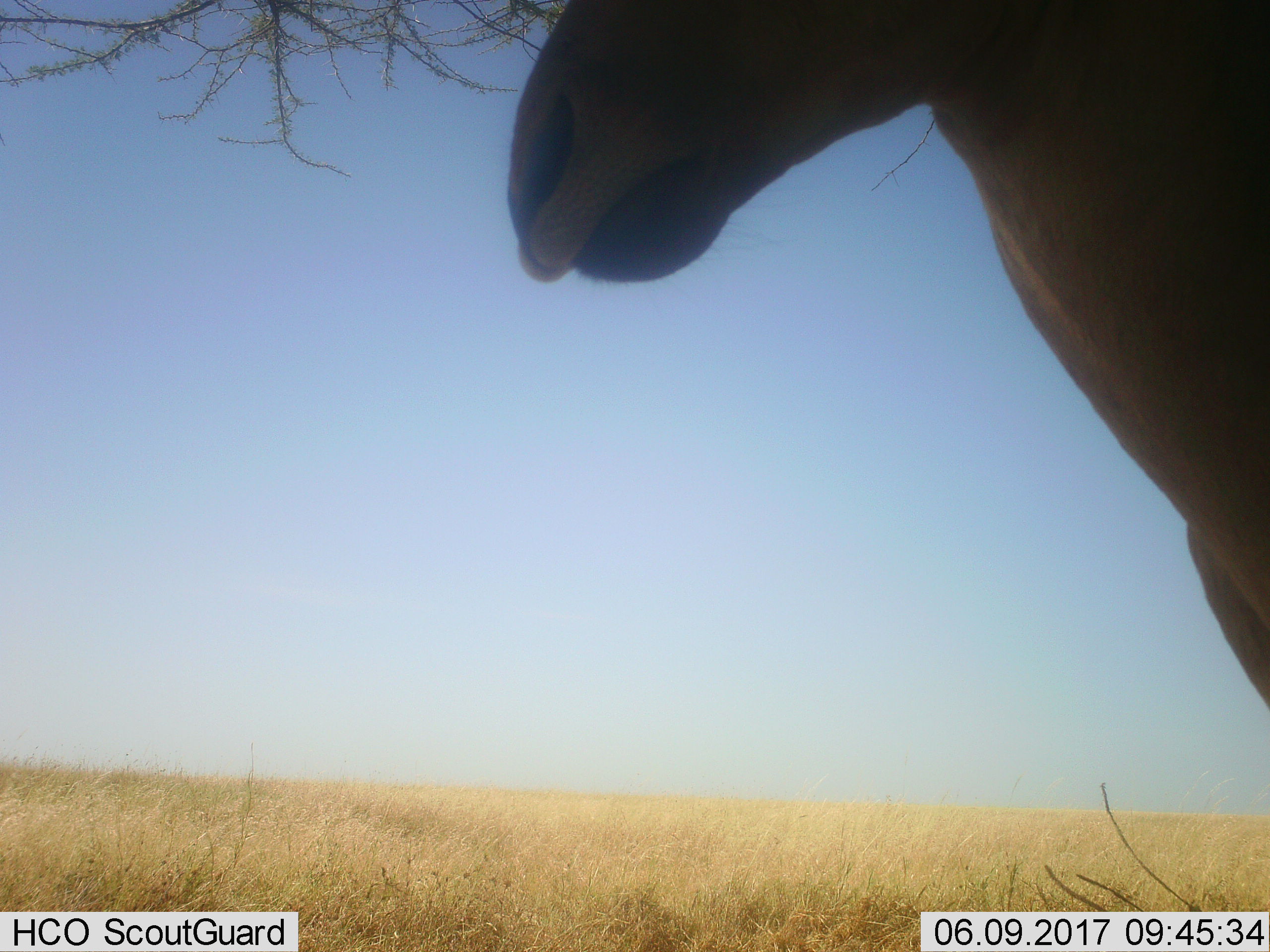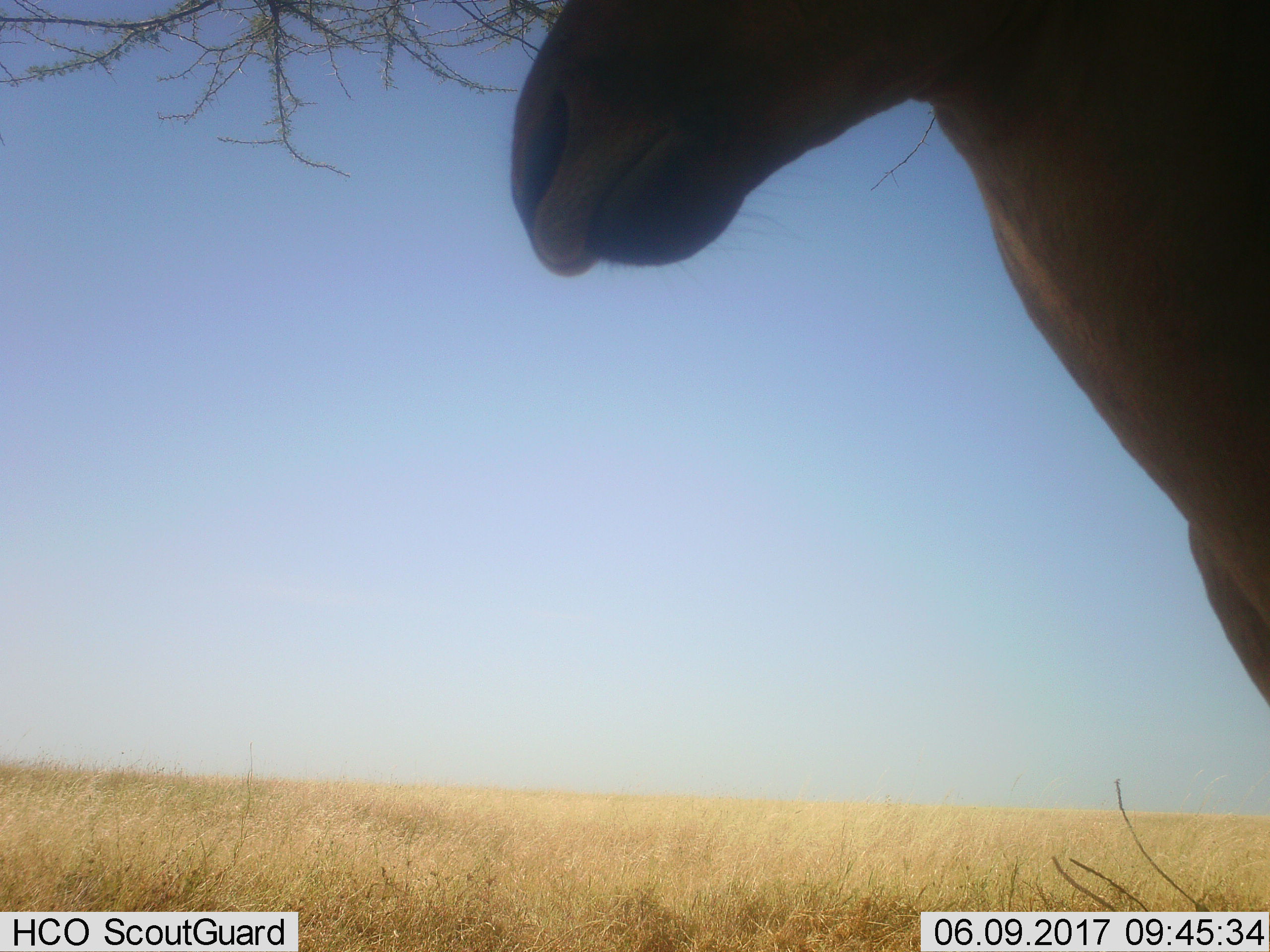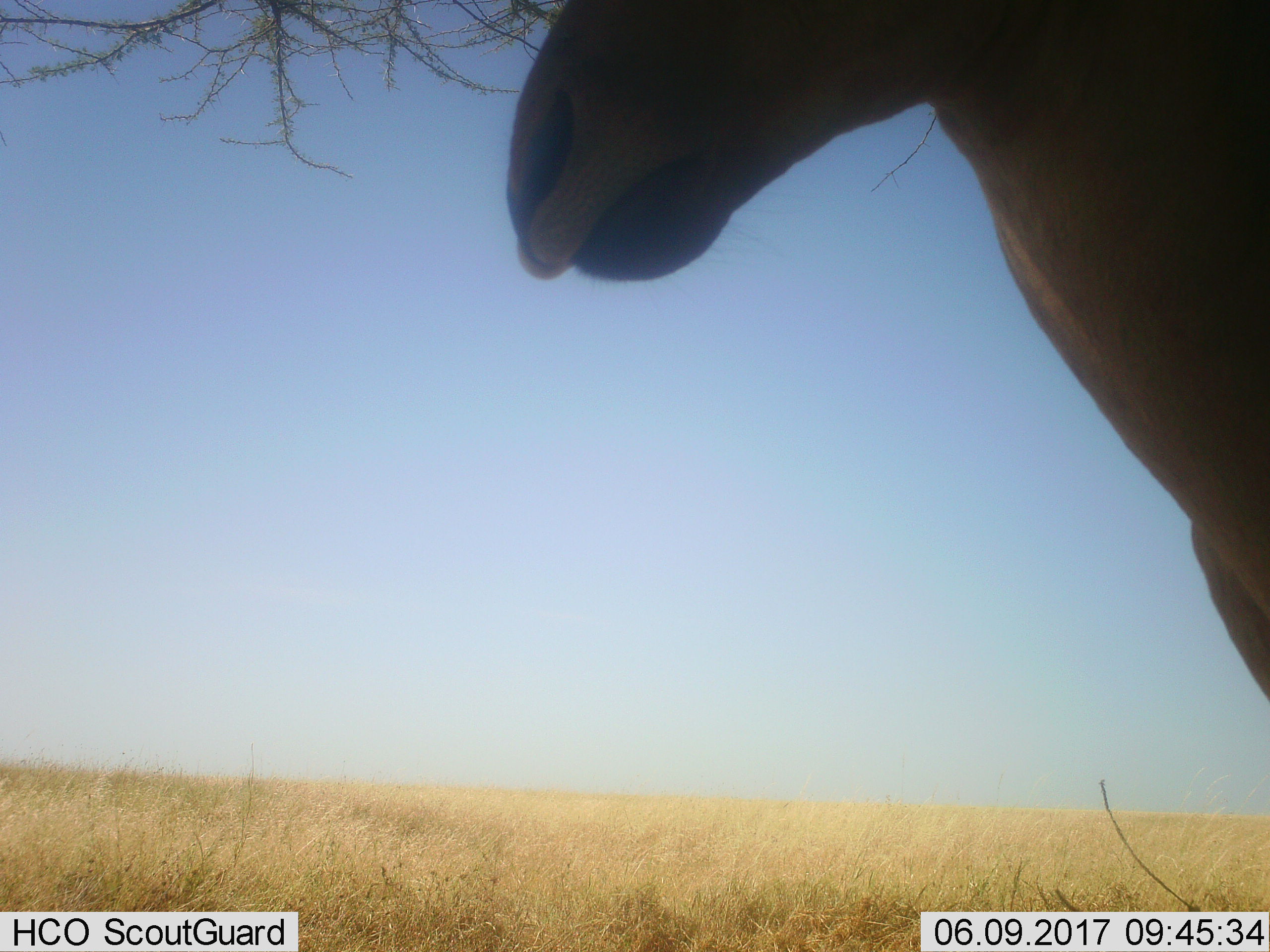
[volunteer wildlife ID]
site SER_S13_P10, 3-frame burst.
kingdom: Animalia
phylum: Chordata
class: Mammalia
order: Artiodactyla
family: Bovidae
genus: Alcelaphus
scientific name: Alcelaphus buselaphus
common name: hartebeest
Hartebeest (Alcelaphus buselaphus), count 1. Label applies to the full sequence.